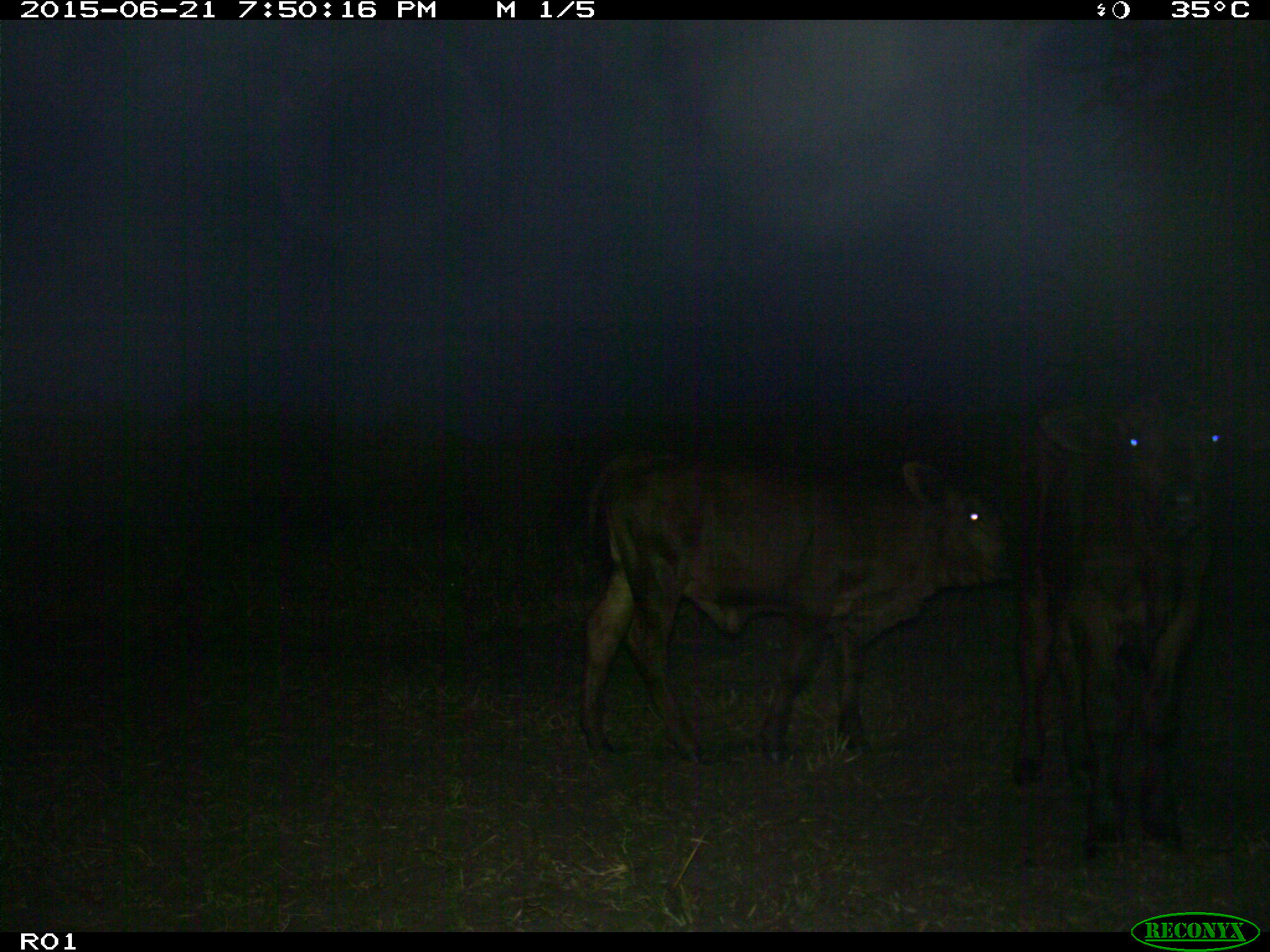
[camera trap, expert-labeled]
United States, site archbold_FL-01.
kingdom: Animalia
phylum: Chordata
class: Mammalia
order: Artiodactyla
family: Bovidae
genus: Bos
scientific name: Bos taurus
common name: domestic cow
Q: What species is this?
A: Bos taurus (domestic cow).